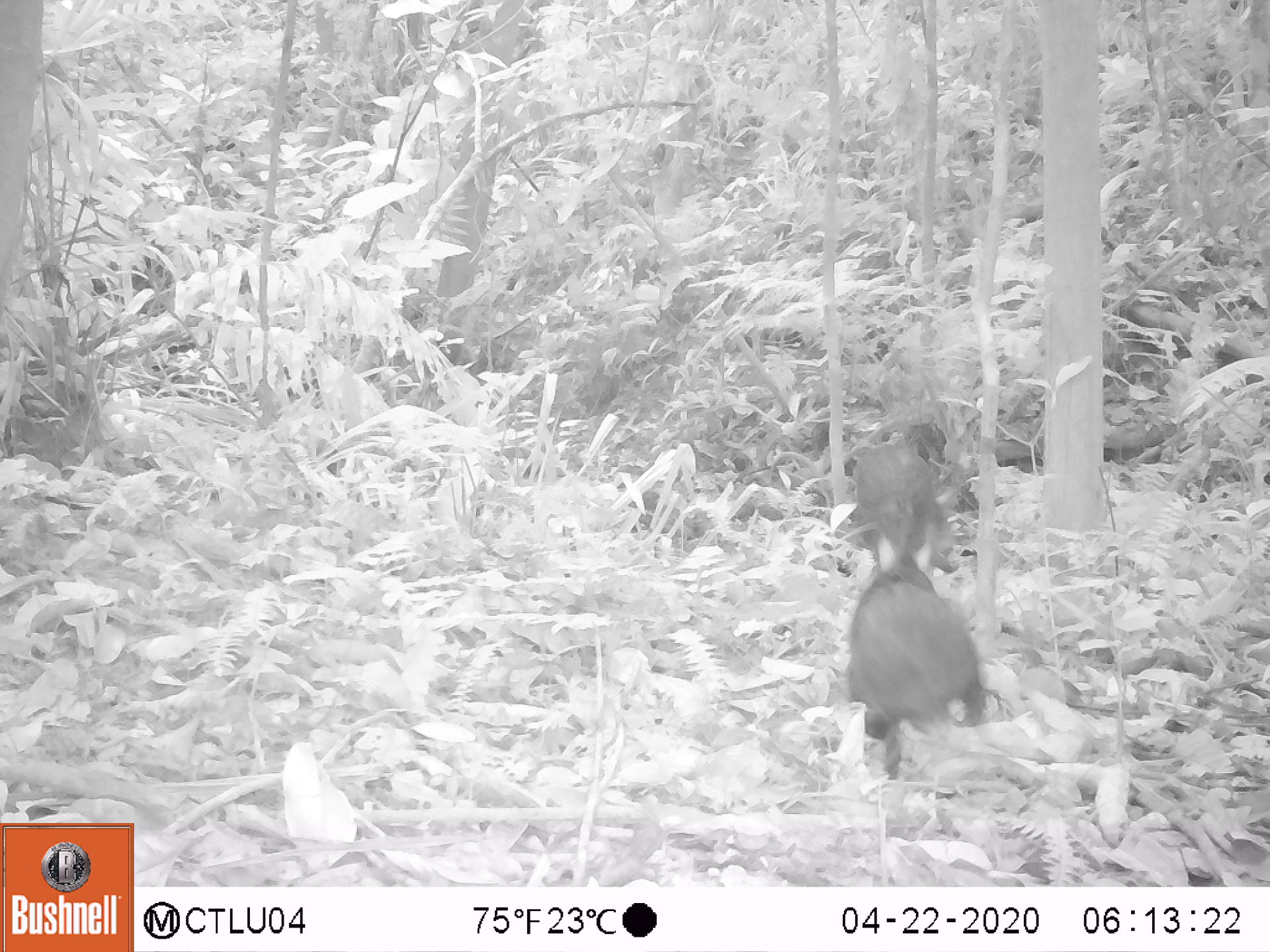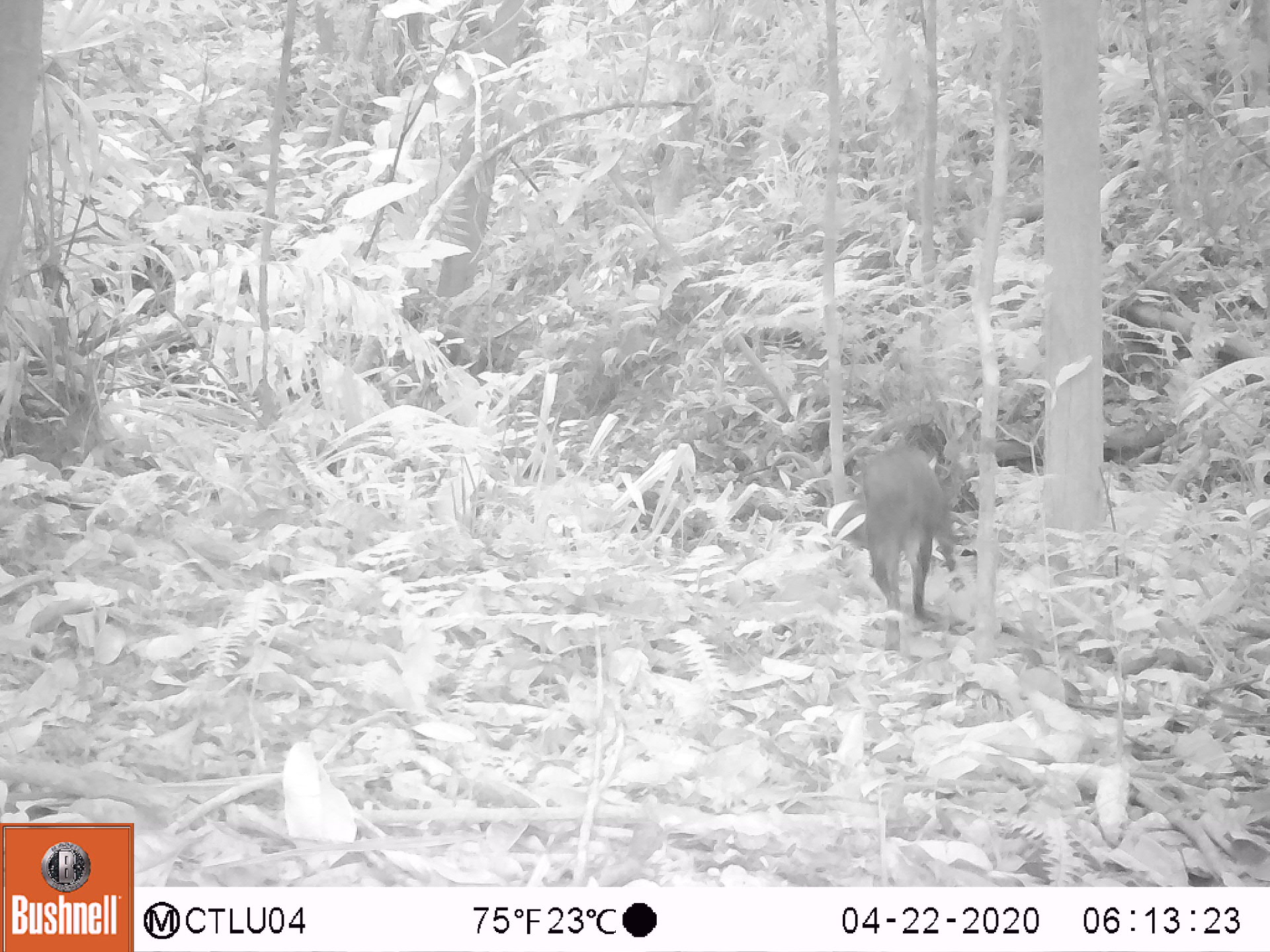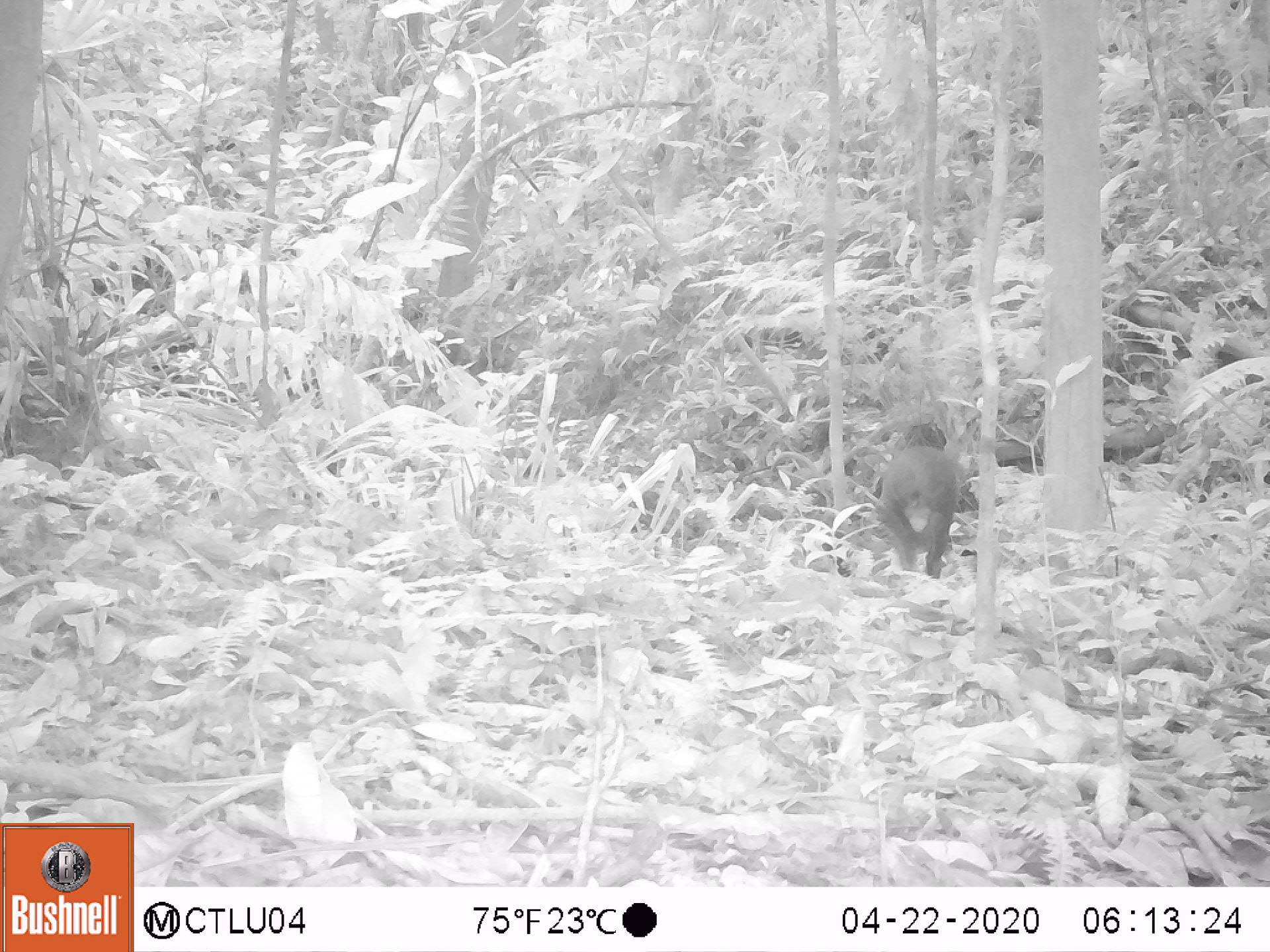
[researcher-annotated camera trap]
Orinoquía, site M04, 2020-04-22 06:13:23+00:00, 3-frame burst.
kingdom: Animalia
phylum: Chordata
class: Mammalia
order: Rodentia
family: Dasyproctidae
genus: Dasyprocta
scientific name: Dasyprocta fuliginosa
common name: black agouti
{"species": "black agouti (Dasyprocta fuliginosa)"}